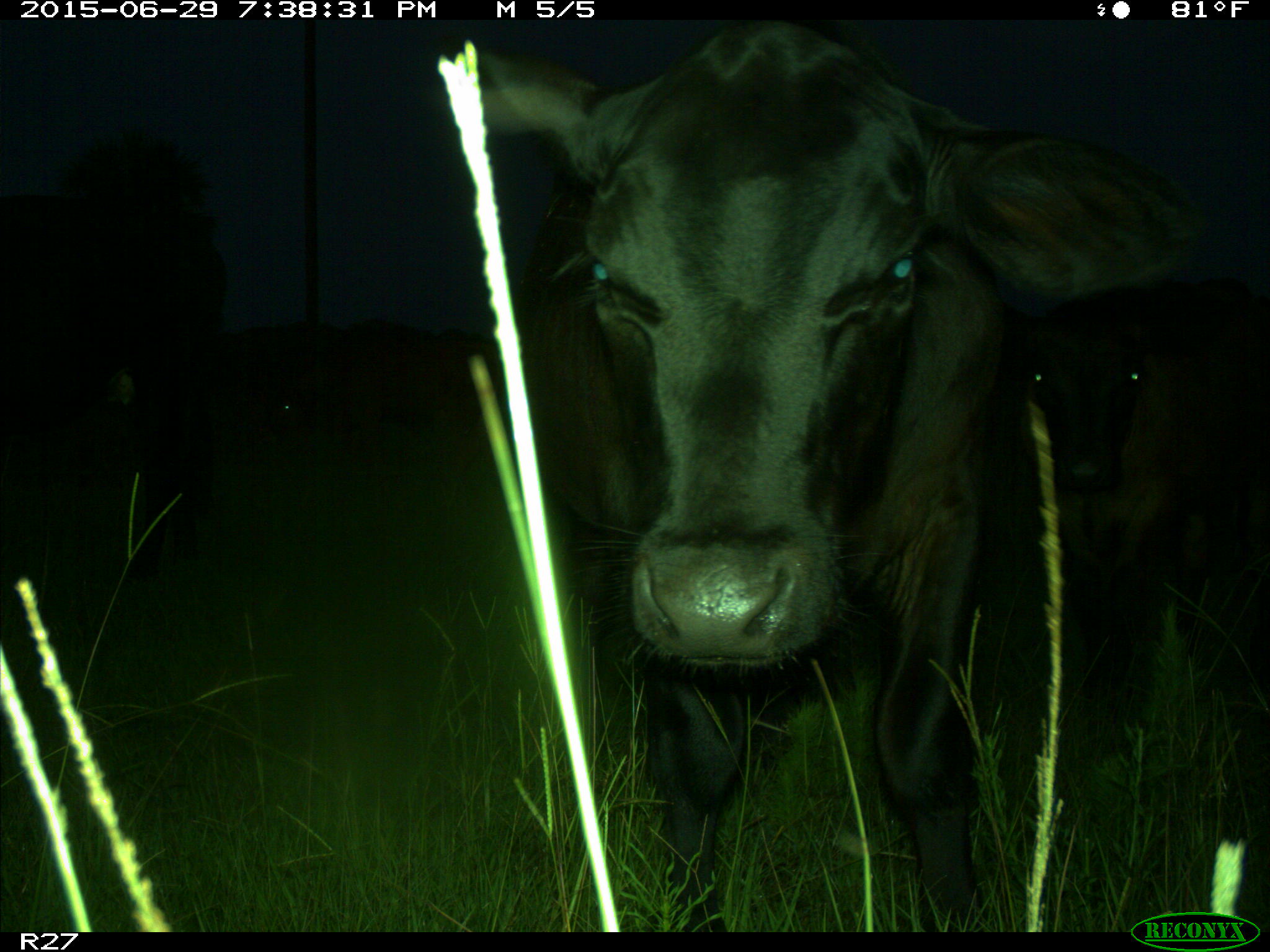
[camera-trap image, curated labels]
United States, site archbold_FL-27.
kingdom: Animalia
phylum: Chordata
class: Mammalia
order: Artiodactyla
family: Bovidae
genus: Bos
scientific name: Bos taurus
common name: domestic cow